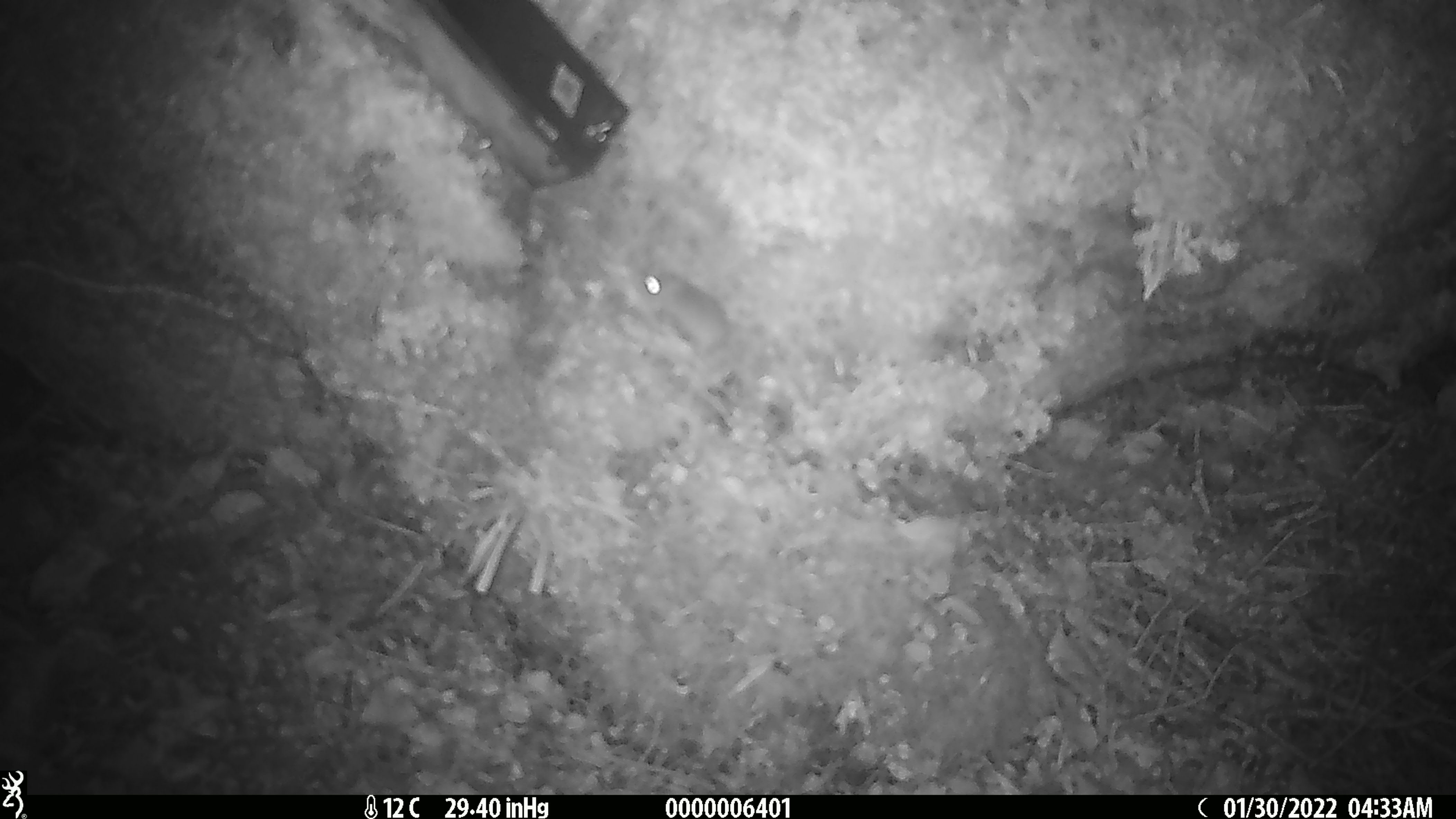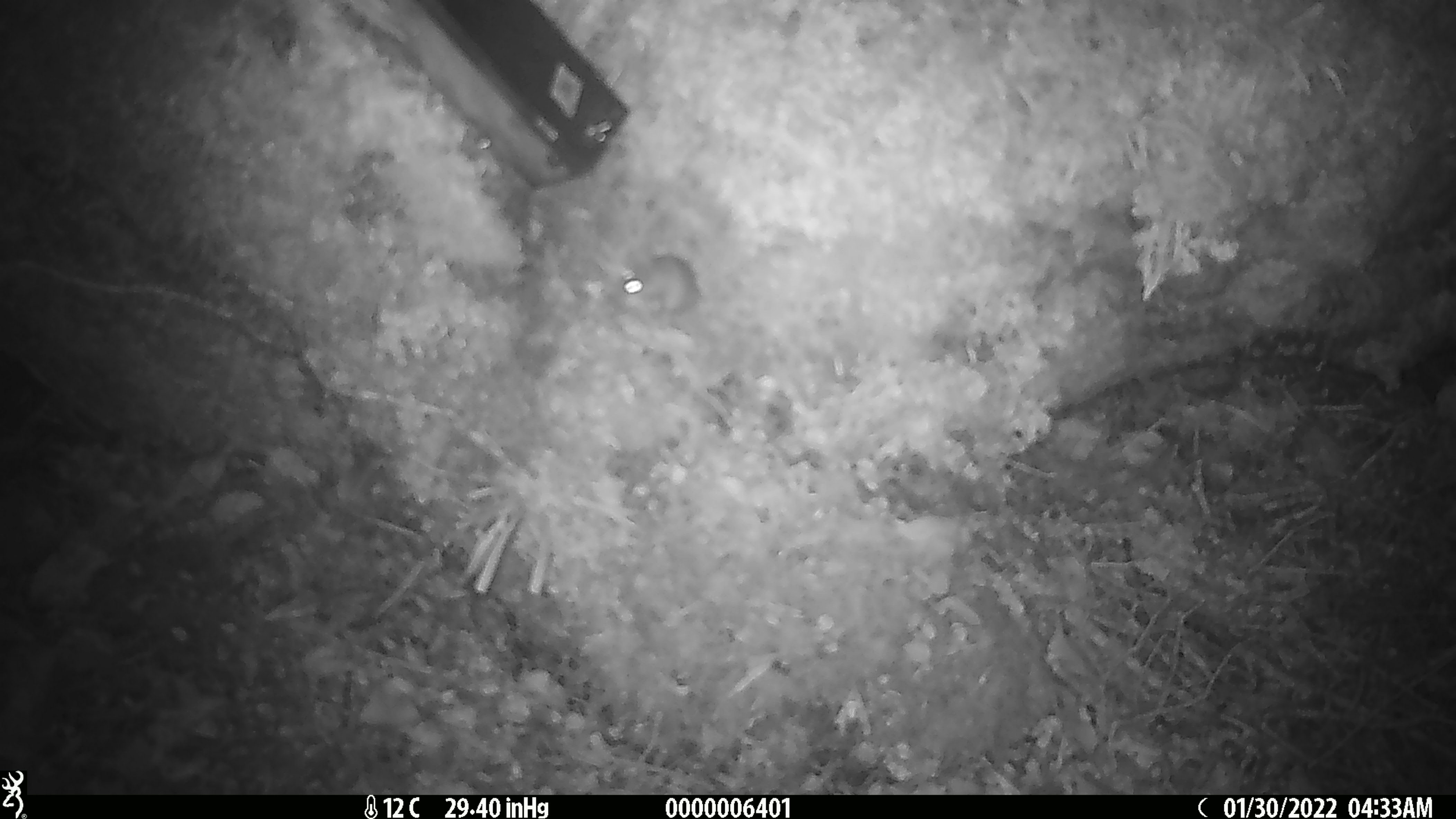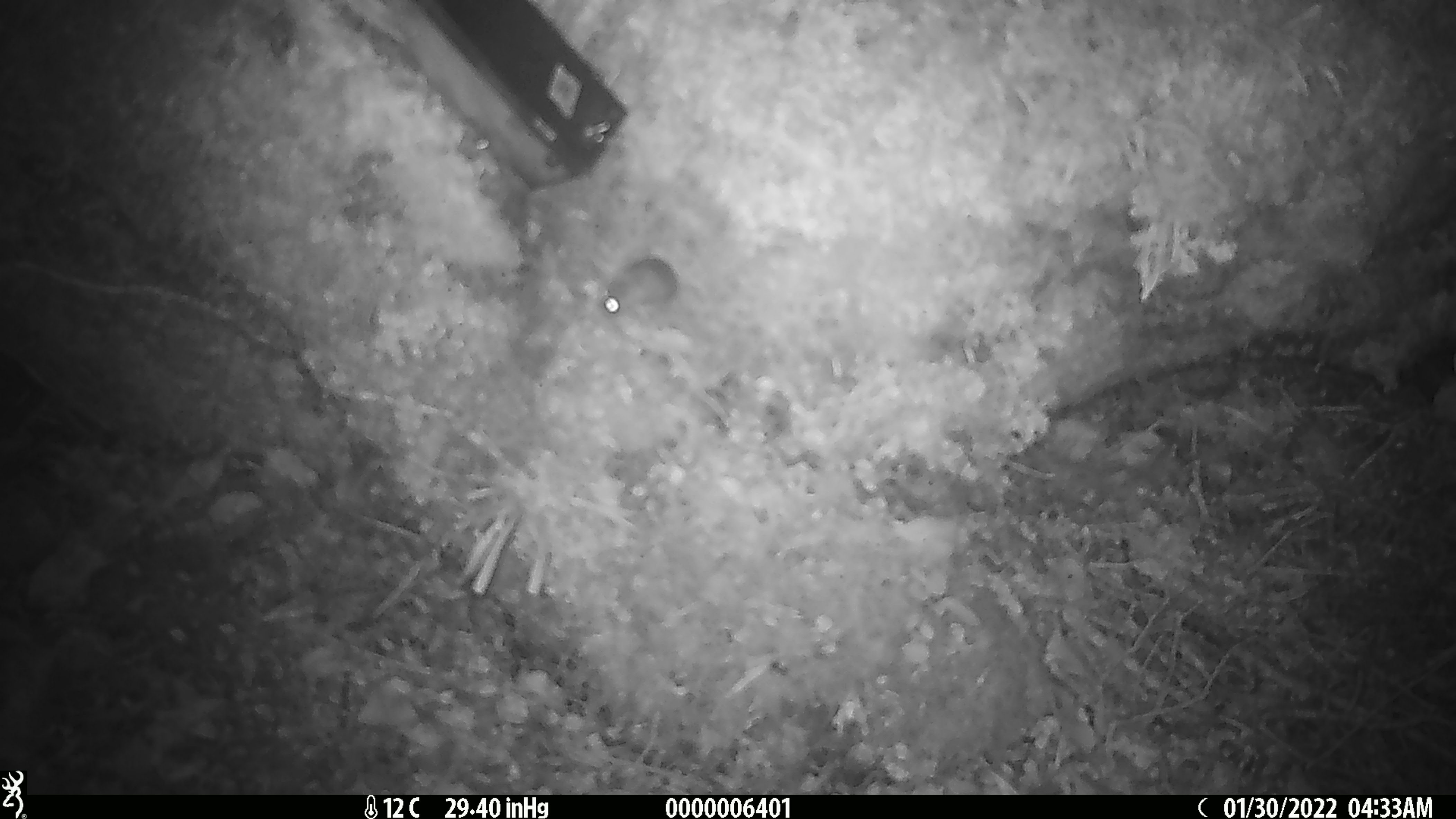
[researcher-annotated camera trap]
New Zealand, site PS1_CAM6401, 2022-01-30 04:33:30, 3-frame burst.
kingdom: Animalia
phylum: Chordata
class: Mammalia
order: Rodentia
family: Muridae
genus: Mus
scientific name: Mus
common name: mouse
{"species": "mouse (Mus)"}